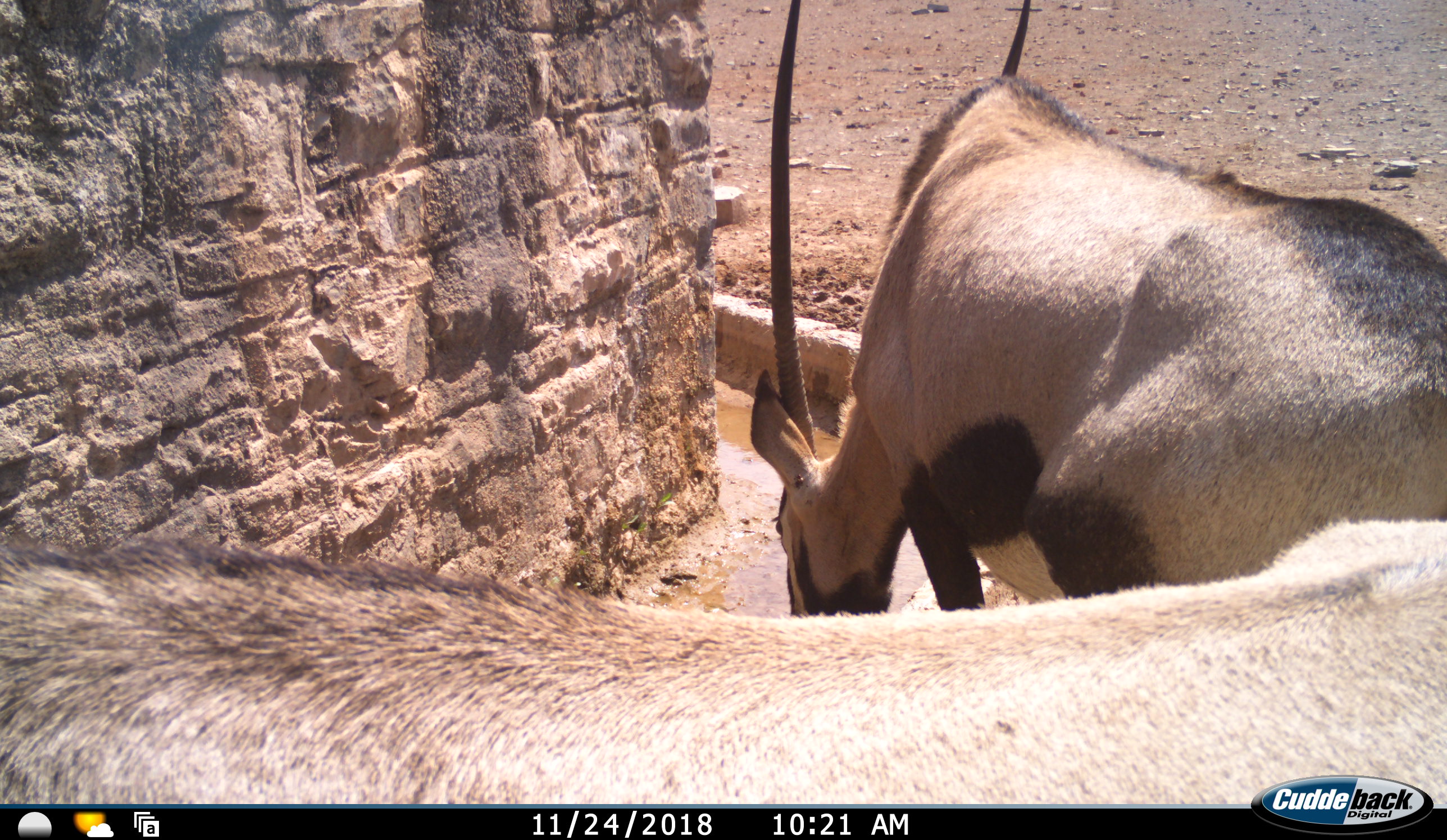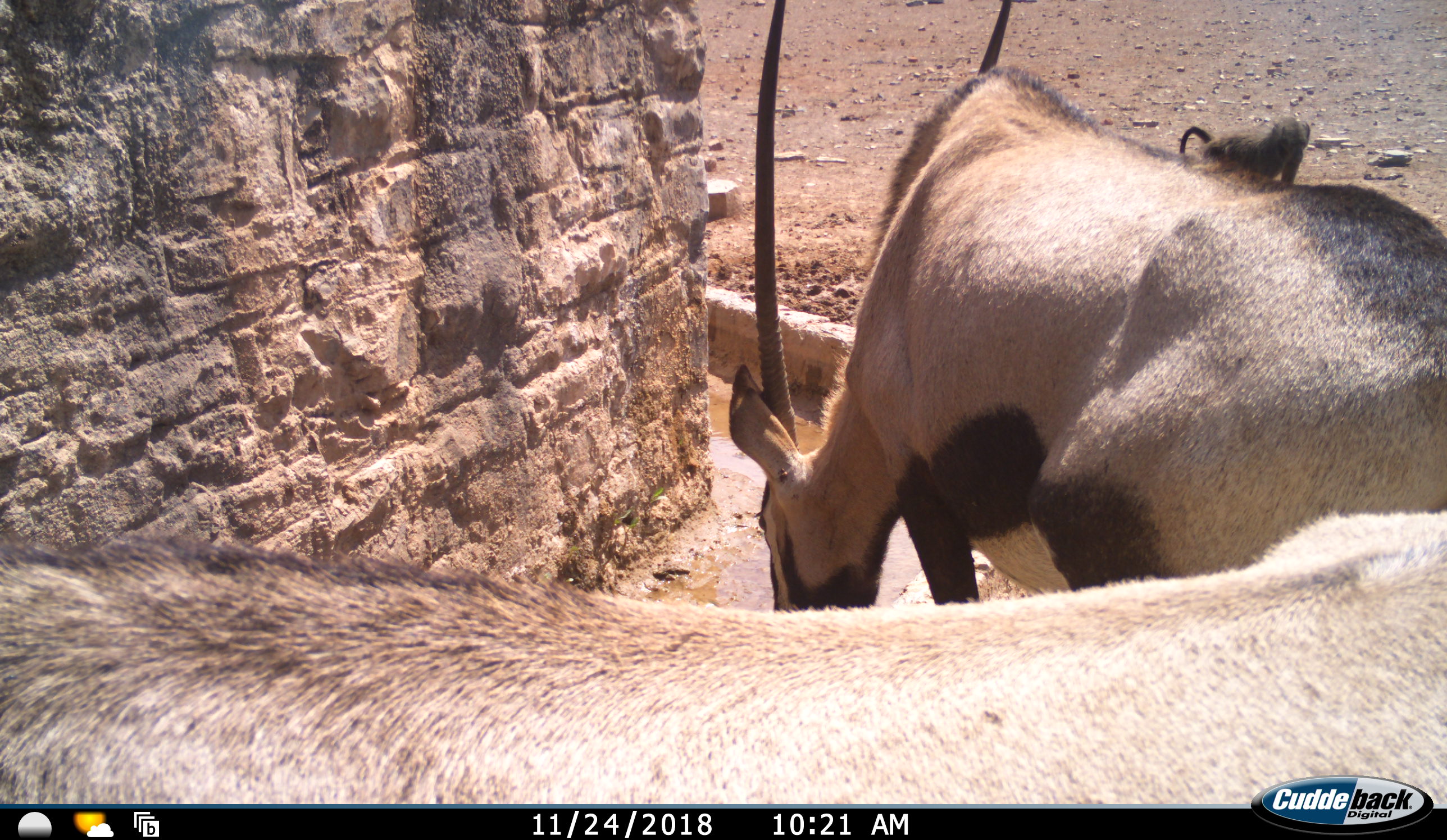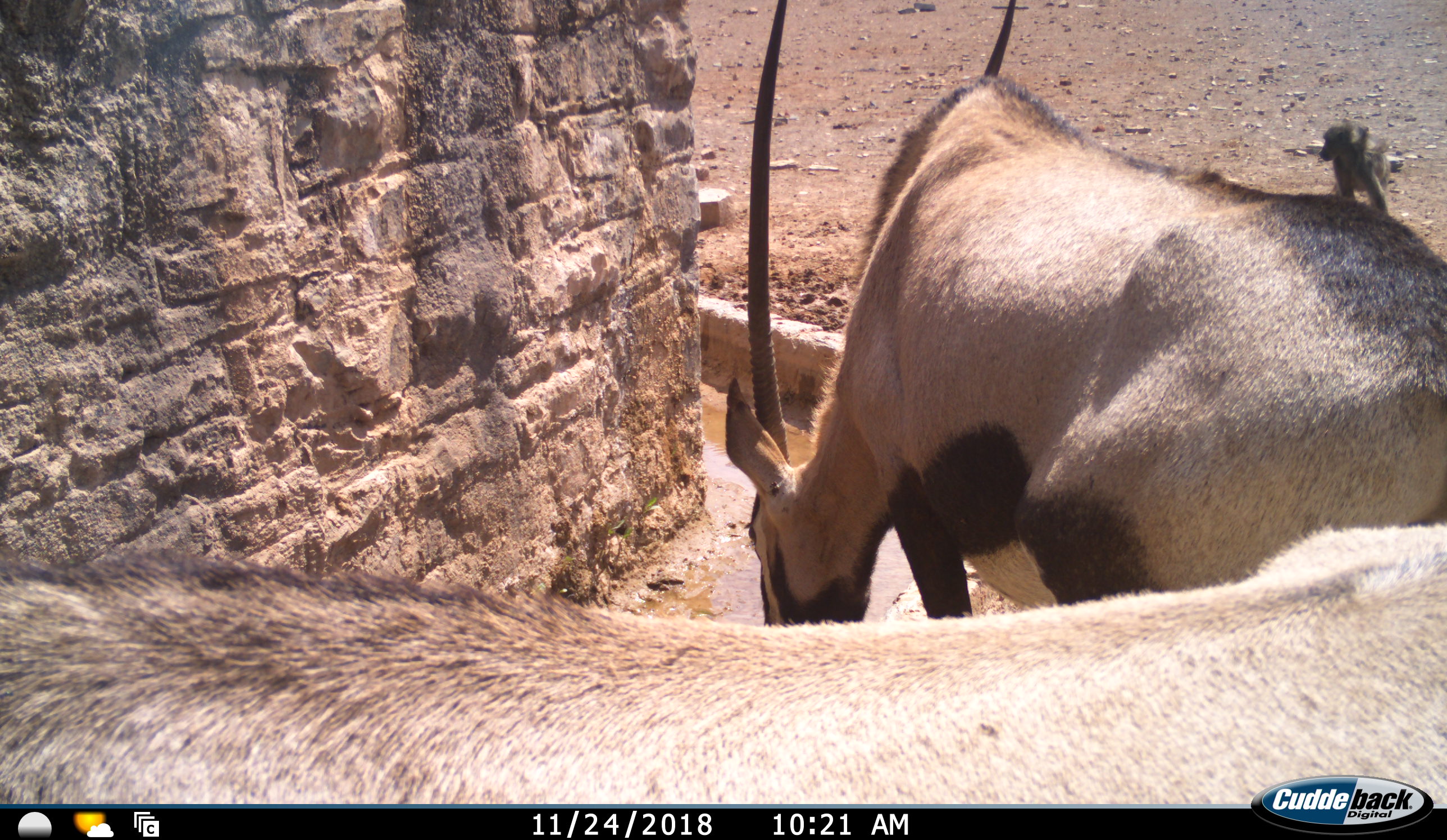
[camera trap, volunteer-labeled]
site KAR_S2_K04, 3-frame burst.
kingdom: Animalia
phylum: Chordata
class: Mammalia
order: Primates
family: Cercopithecidae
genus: Papio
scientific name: Papio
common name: baboon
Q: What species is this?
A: Baboon (Papio).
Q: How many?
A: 1.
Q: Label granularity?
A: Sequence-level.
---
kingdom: Animalia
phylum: Chordata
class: Mammalia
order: Artiodactyla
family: Bovidae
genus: Oryx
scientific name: Oryx gazella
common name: gemsbok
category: oryx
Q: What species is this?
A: Oryx (gemsbok) (Oryx gazella).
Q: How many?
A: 2.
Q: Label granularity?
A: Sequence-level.